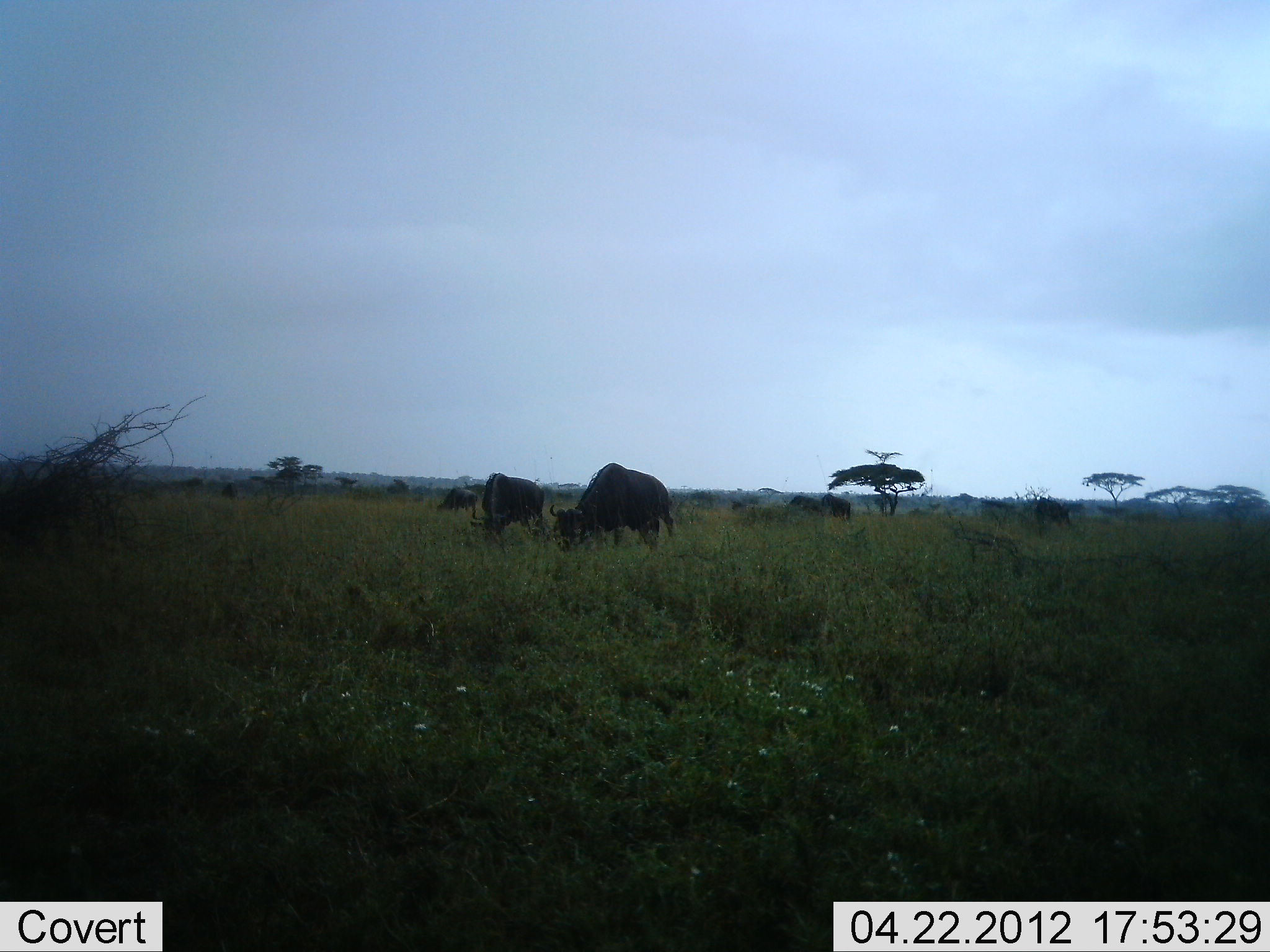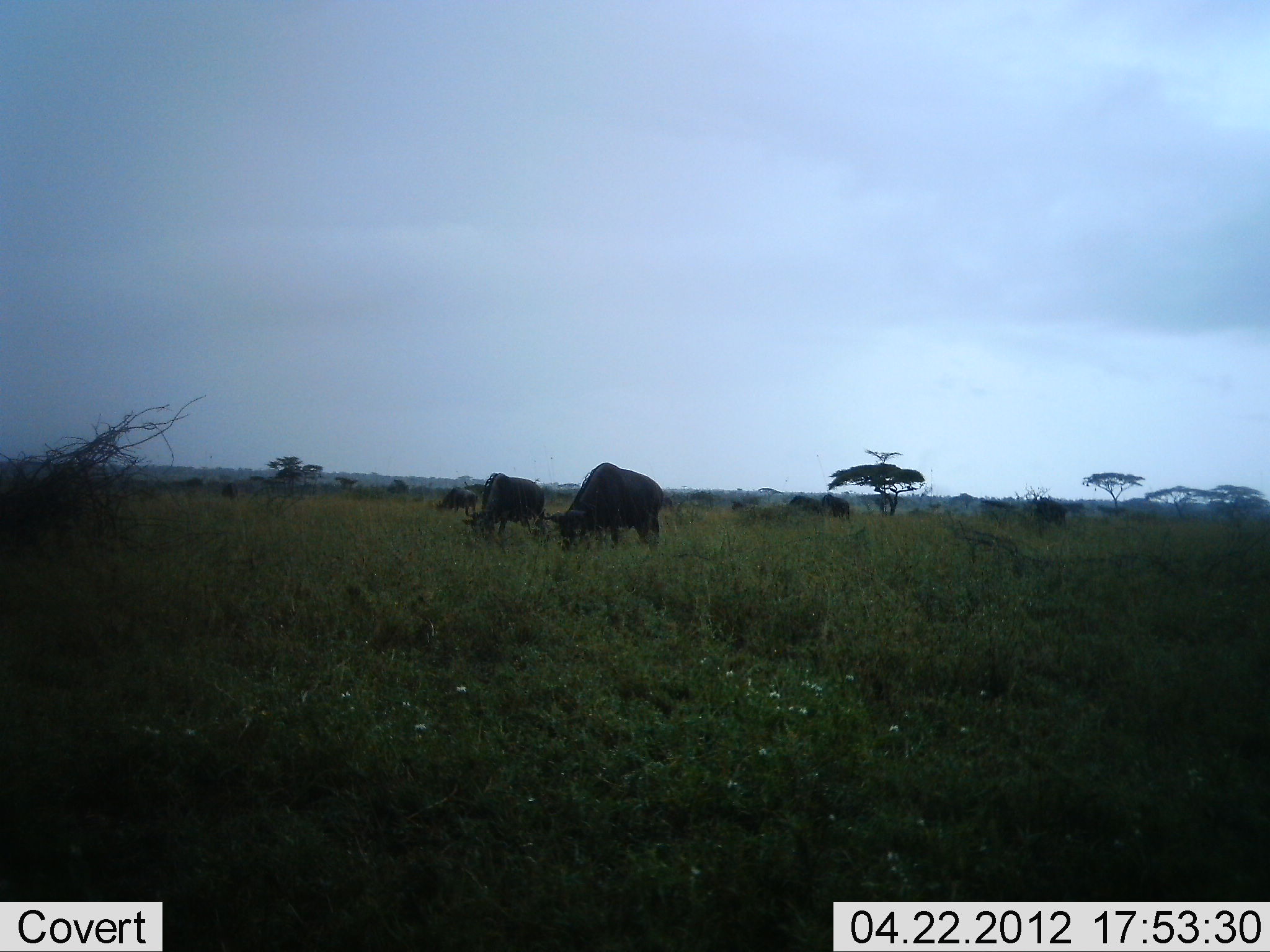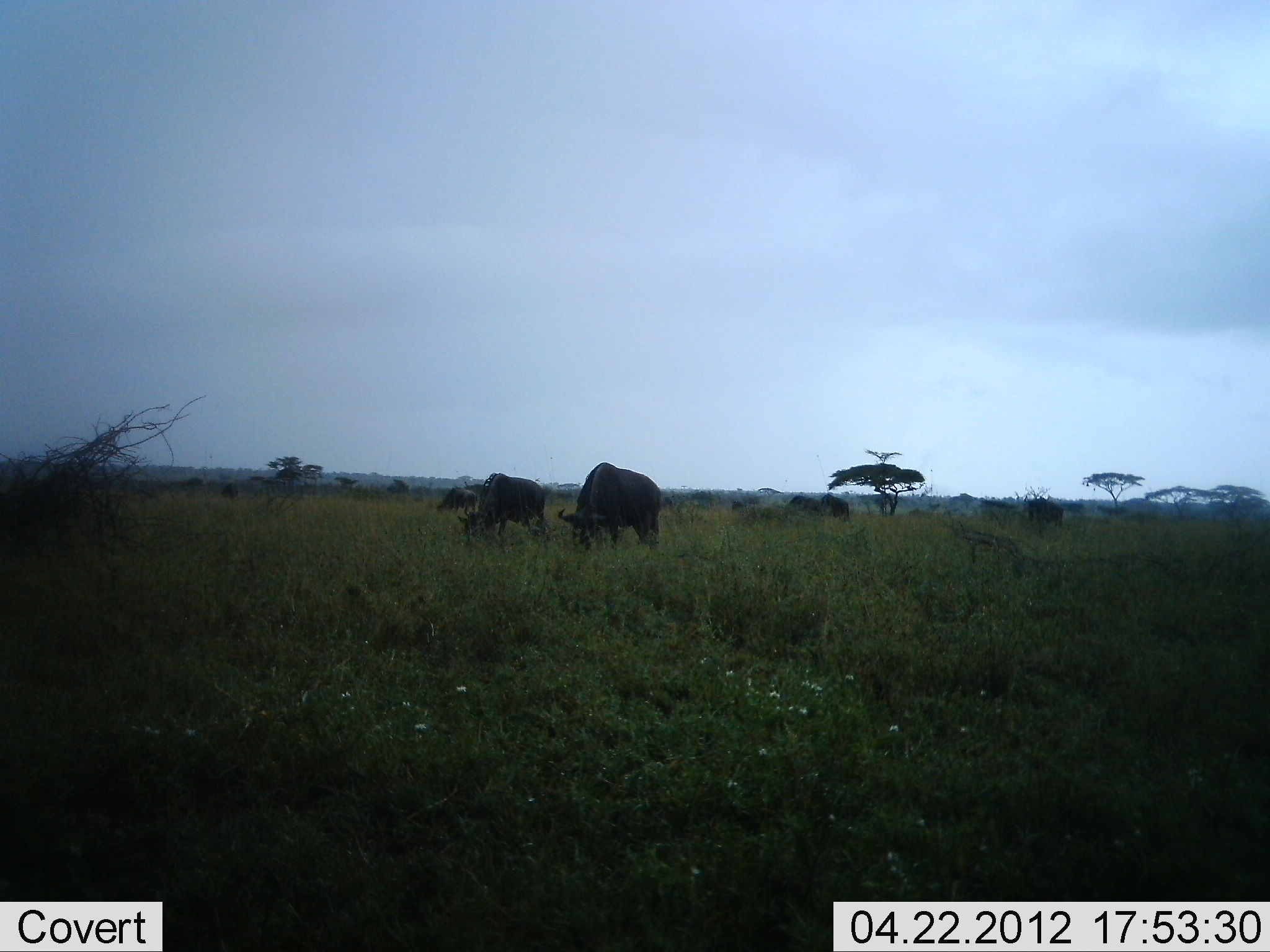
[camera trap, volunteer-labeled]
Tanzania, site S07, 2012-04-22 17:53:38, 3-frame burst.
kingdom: Animalia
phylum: Chordata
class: Mammalia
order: Artiodactyla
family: Bovidae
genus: Connochaetes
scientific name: Connochaetes taurinus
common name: blue wildebeest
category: wildebeest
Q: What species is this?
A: Wildebeest (blue wildebeest) (Connochaetes taurinus).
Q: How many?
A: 4.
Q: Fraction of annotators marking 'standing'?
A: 31%.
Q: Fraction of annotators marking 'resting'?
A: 0%.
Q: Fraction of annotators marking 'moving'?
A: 6%.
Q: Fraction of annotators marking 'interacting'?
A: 0%.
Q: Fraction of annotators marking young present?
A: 0%.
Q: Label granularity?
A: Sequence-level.